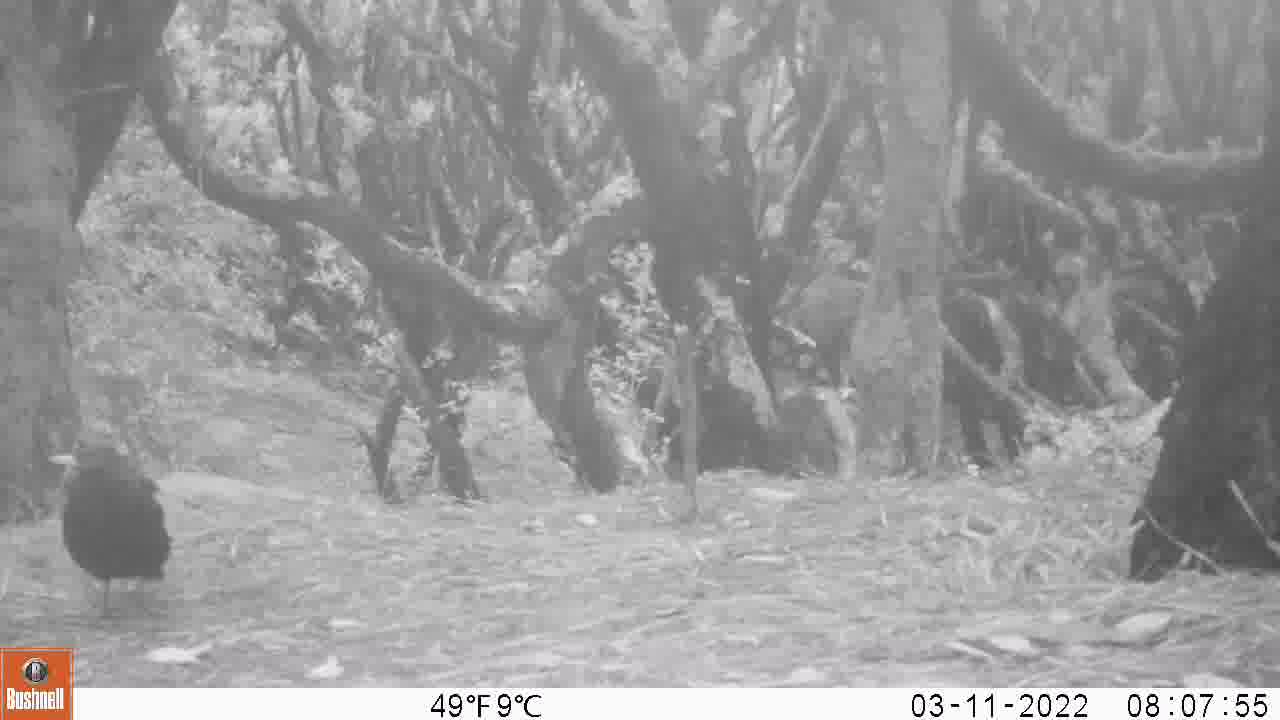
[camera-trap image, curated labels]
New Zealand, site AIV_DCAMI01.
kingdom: Animalia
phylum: Chordata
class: Aves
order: Passeriformes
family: Turdidae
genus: Turdus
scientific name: Turdus merula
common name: eurasian blackbird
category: blackbird